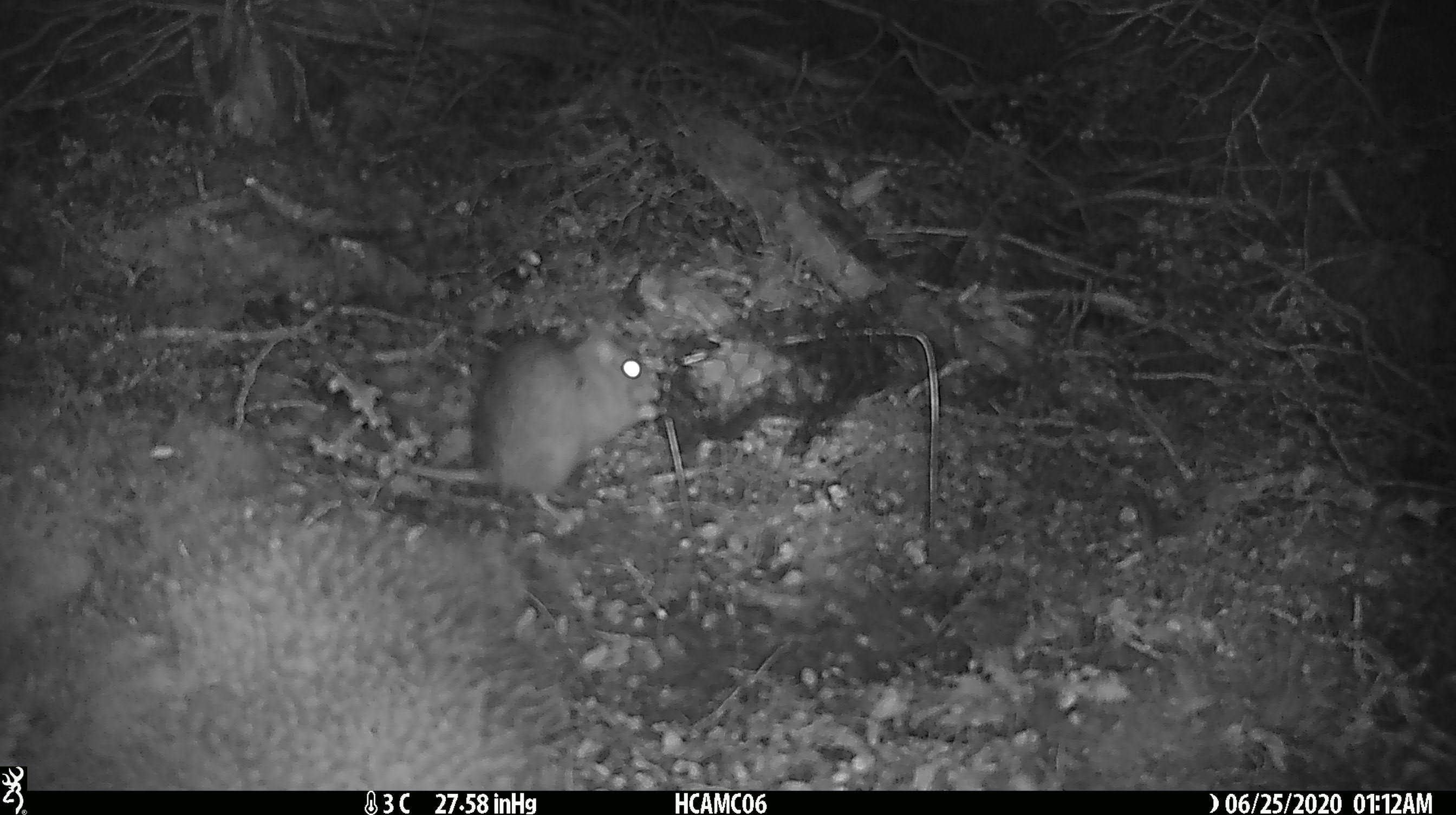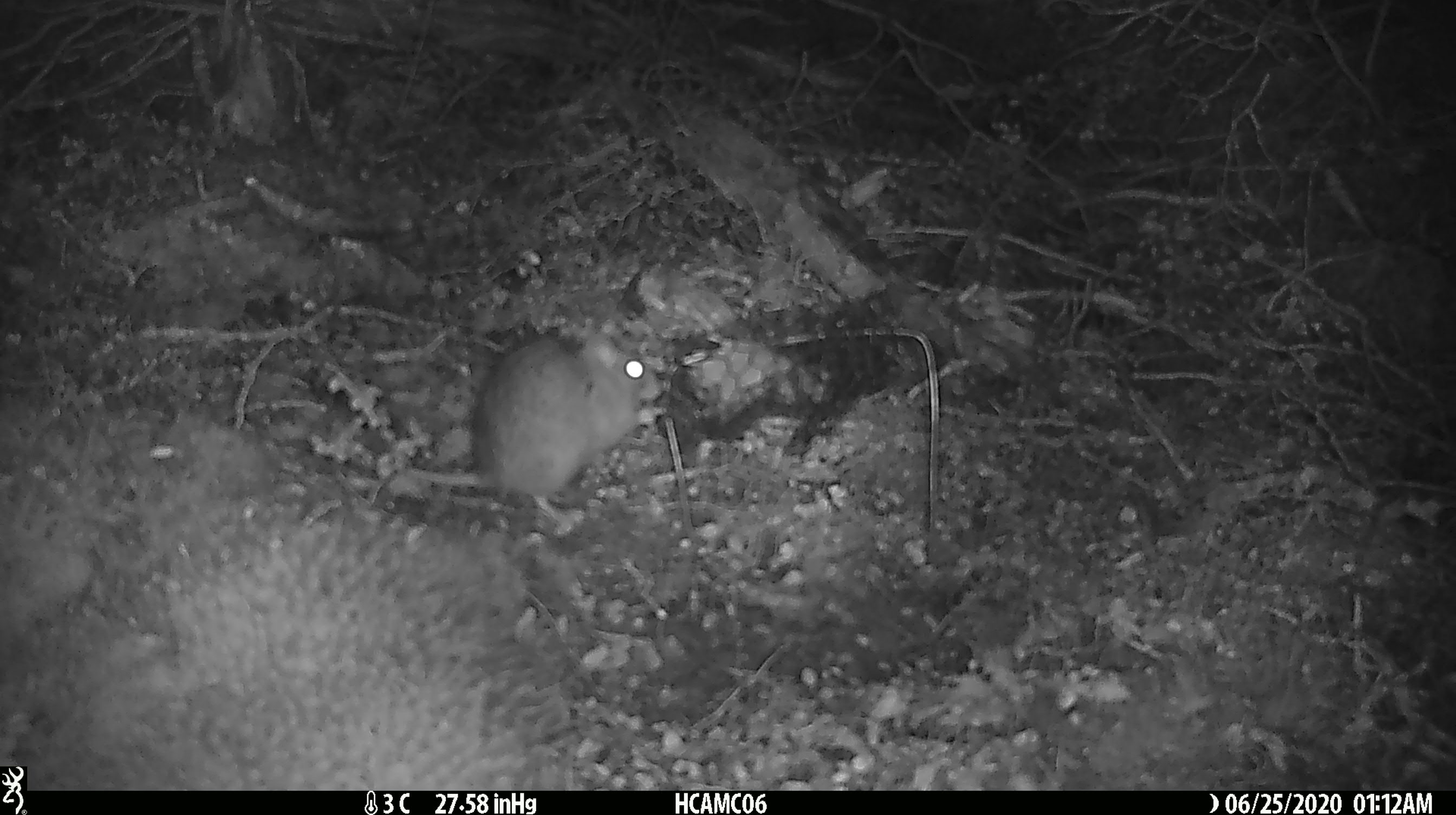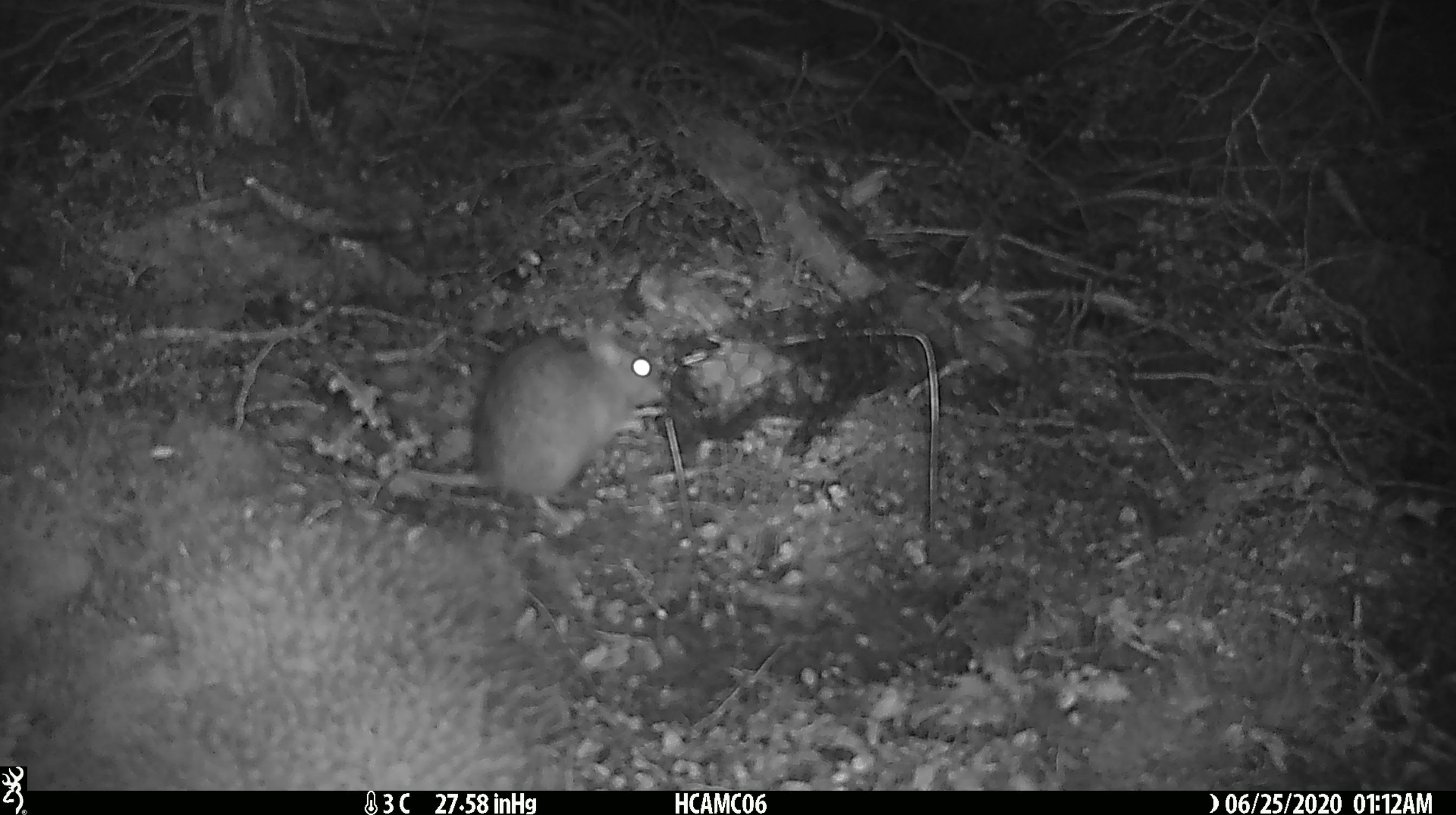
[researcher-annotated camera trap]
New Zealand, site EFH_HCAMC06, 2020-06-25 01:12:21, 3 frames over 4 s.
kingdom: Animalia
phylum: Chordata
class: Mammalia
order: Rodentia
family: Muridae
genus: Rattus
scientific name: Rattus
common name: rat